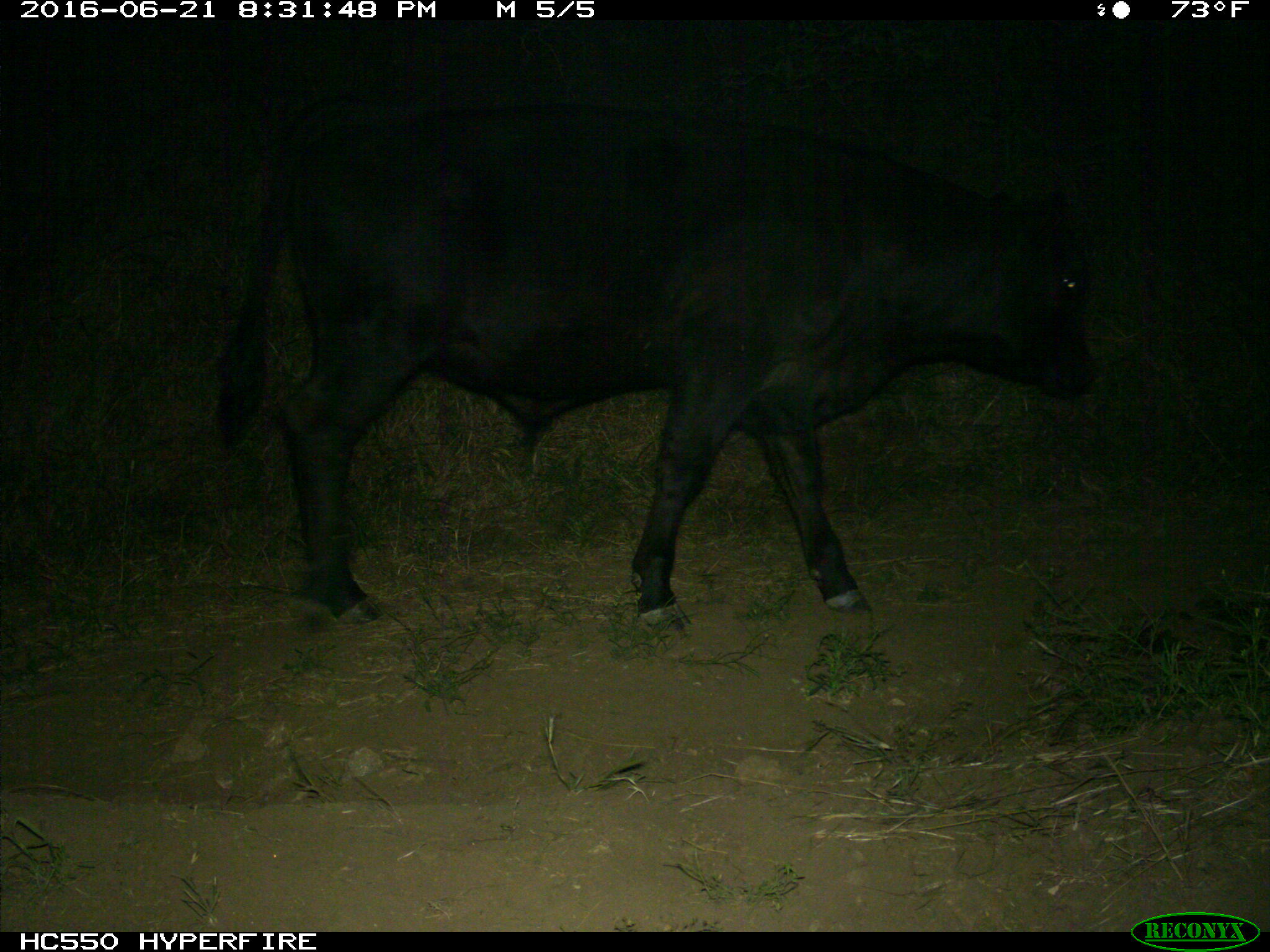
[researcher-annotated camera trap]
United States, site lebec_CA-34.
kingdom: Animalia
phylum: Chordata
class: Mammalia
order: Artiodactyla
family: Bovidae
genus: Bos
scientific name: Bos taurus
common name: domestic cow